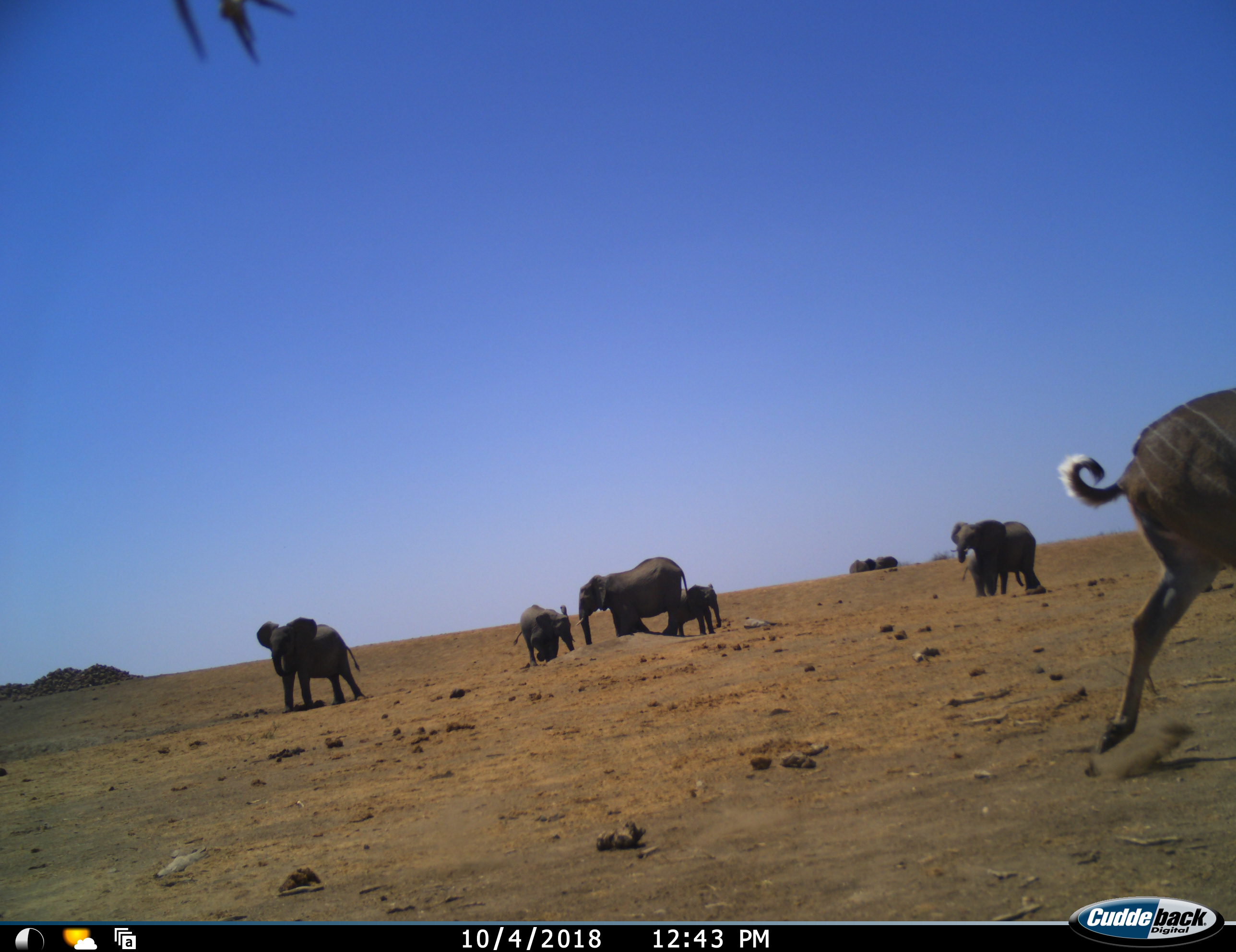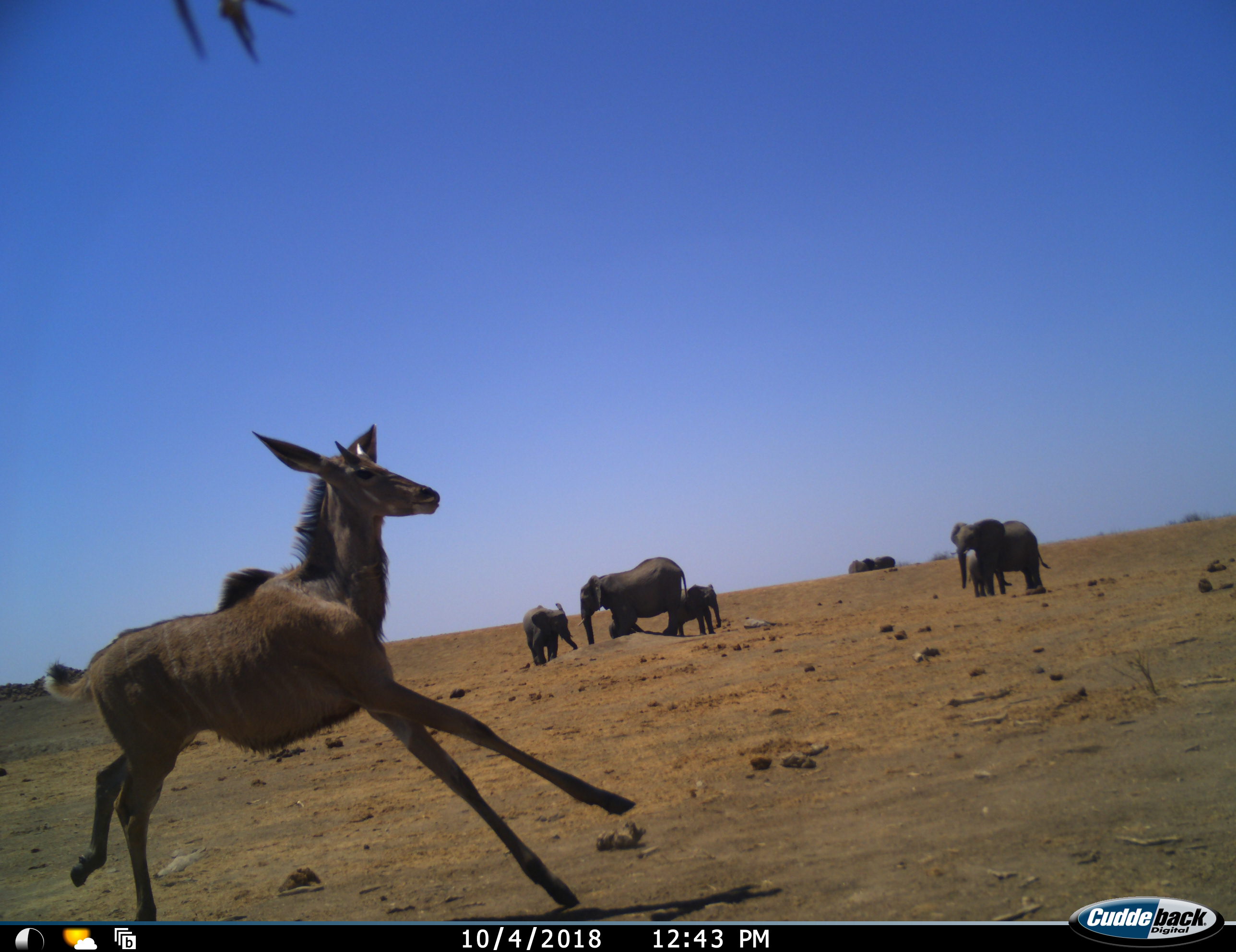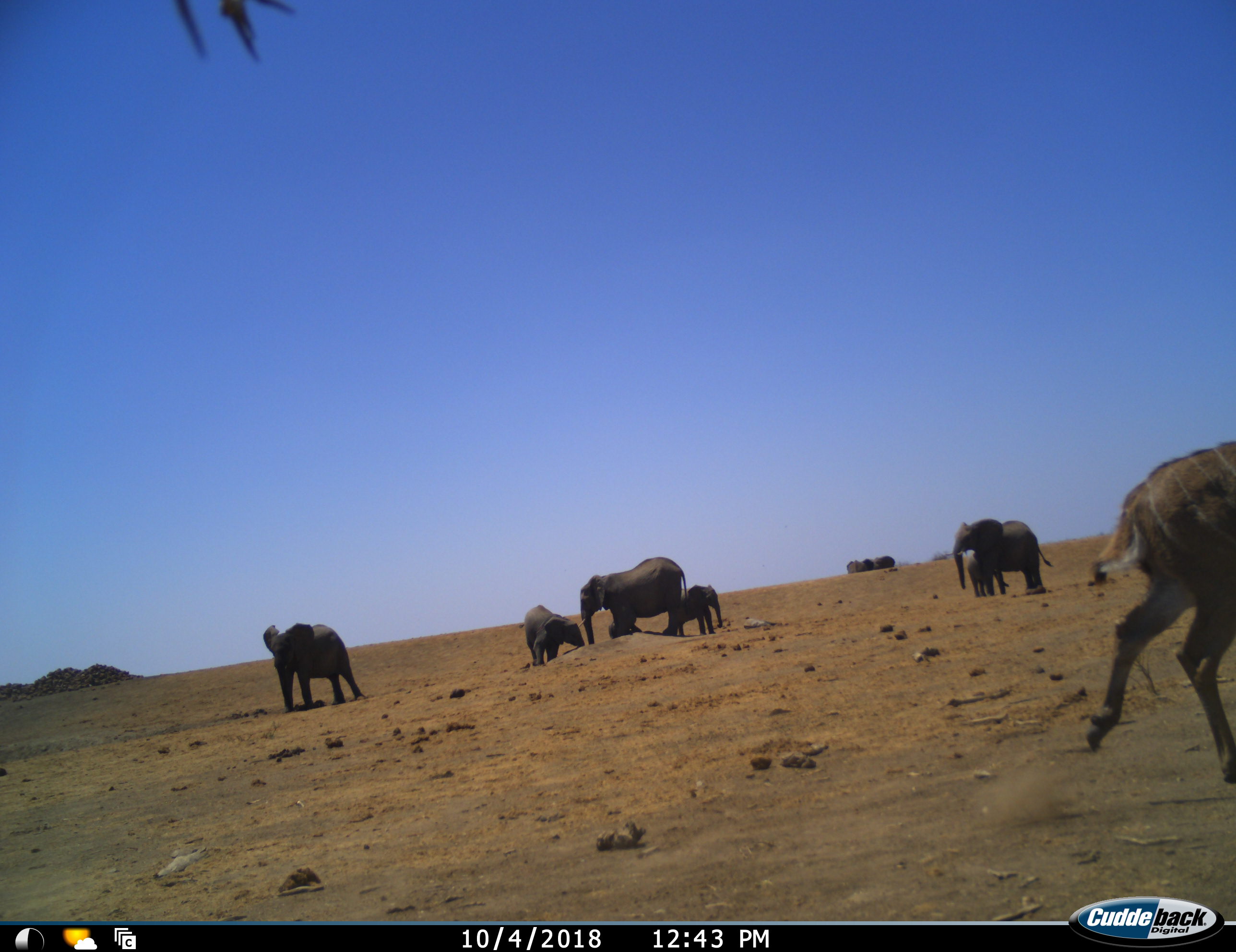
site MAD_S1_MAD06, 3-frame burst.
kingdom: Animalia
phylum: Chordata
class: Mammalia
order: Proboscidea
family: Elephantidae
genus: Loxodonta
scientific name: Loxodonta africana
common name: african bush elephant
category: elephant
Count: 7.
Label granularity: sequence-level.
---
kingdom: Animalia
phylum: Chordata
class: Mammalia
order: Artiodactyla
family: Bovidae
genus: Tragelaphus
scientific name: Tragelaphus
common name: kudu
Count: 2.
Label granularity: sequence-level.